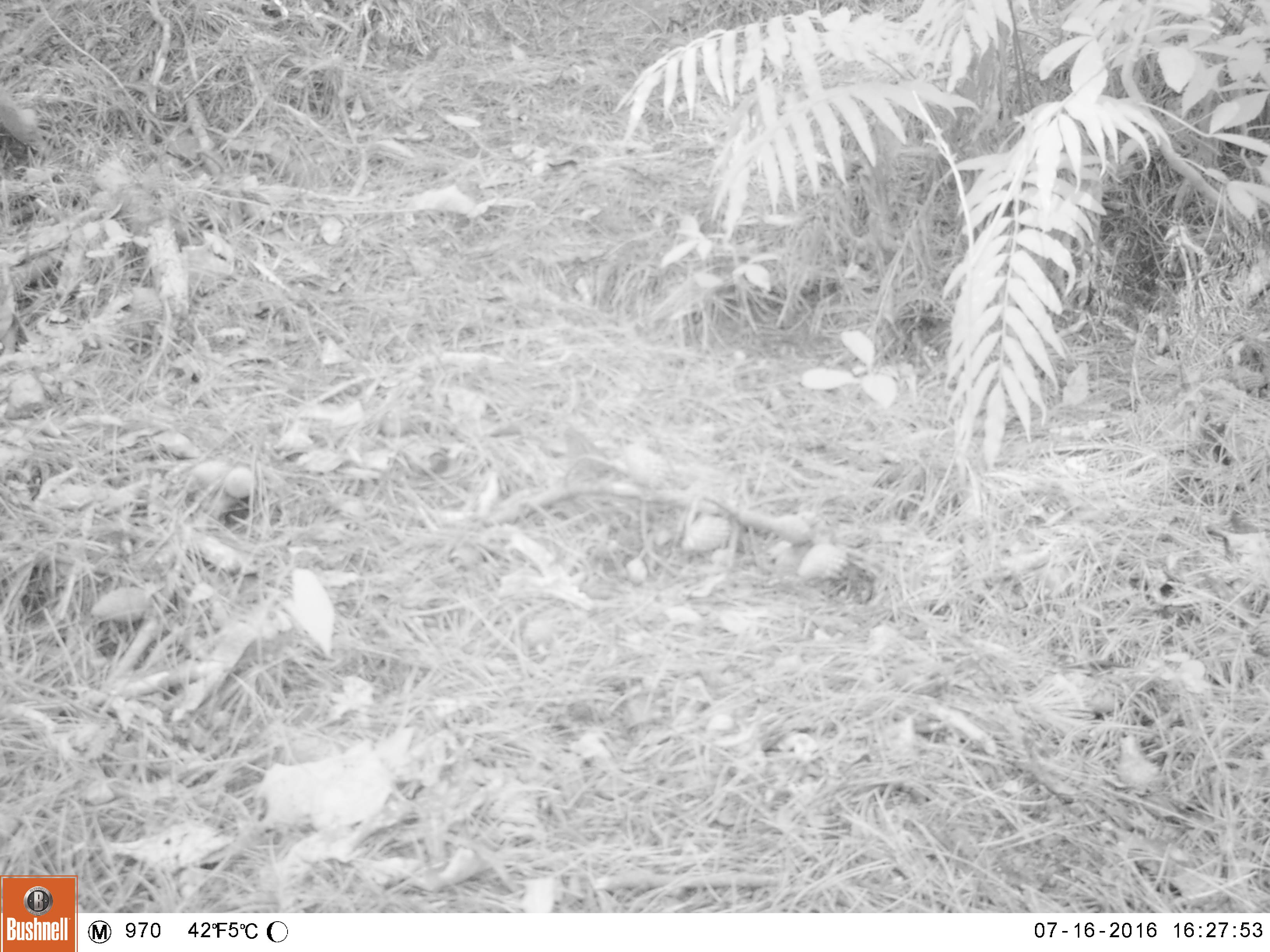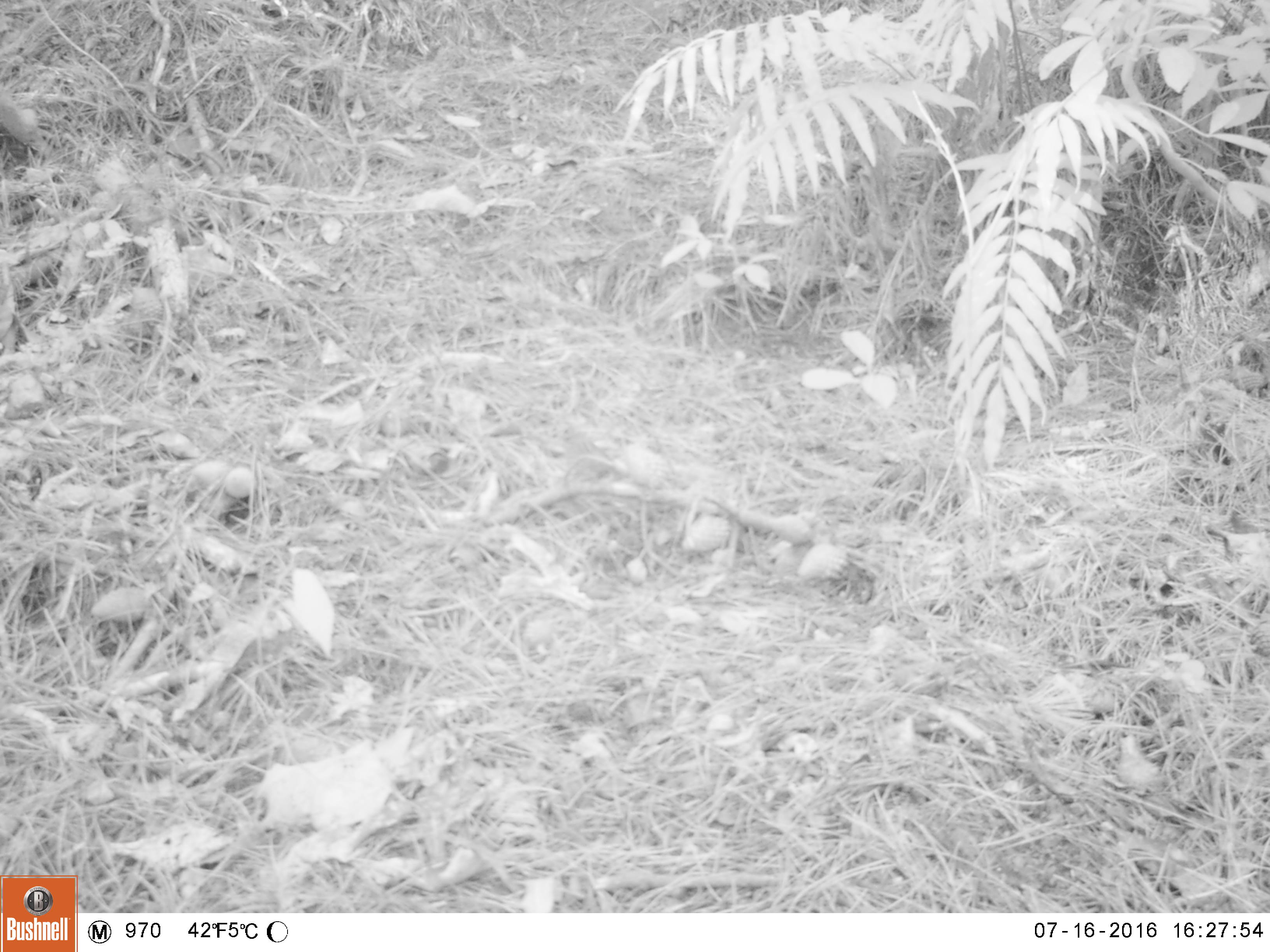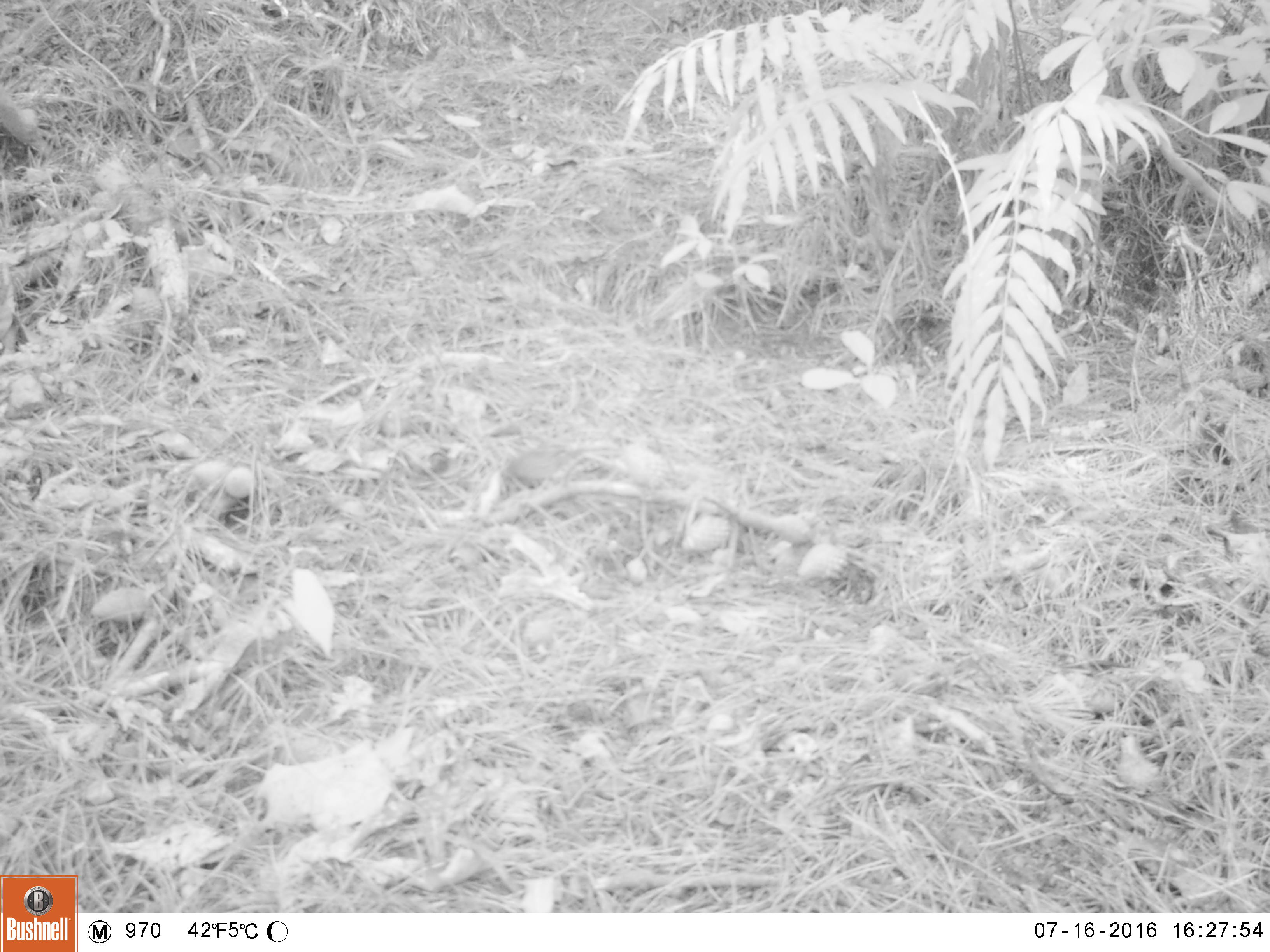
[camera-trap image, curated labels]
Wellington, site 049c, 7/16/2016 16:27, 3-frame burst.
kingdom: Animalia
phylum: Chordata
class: Aves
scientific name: Aves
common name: bird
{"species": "bird (Aves)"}